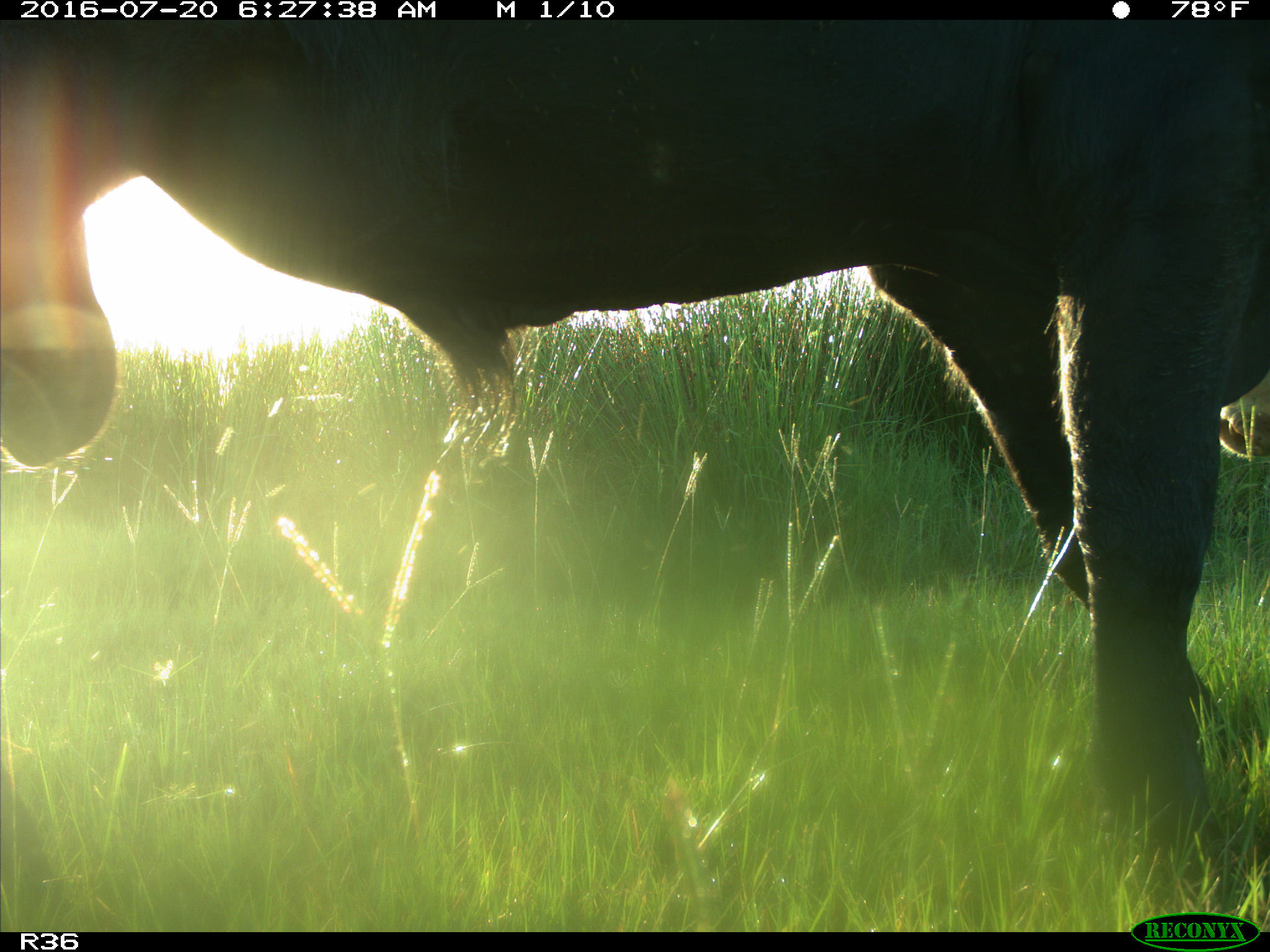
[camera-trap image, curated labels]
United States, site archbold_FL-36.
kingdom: Animalia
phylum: Chordata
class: Mammalia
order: Artiodactyla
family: Bovidae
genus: Bos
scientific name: Bos taurus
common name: domestic cow